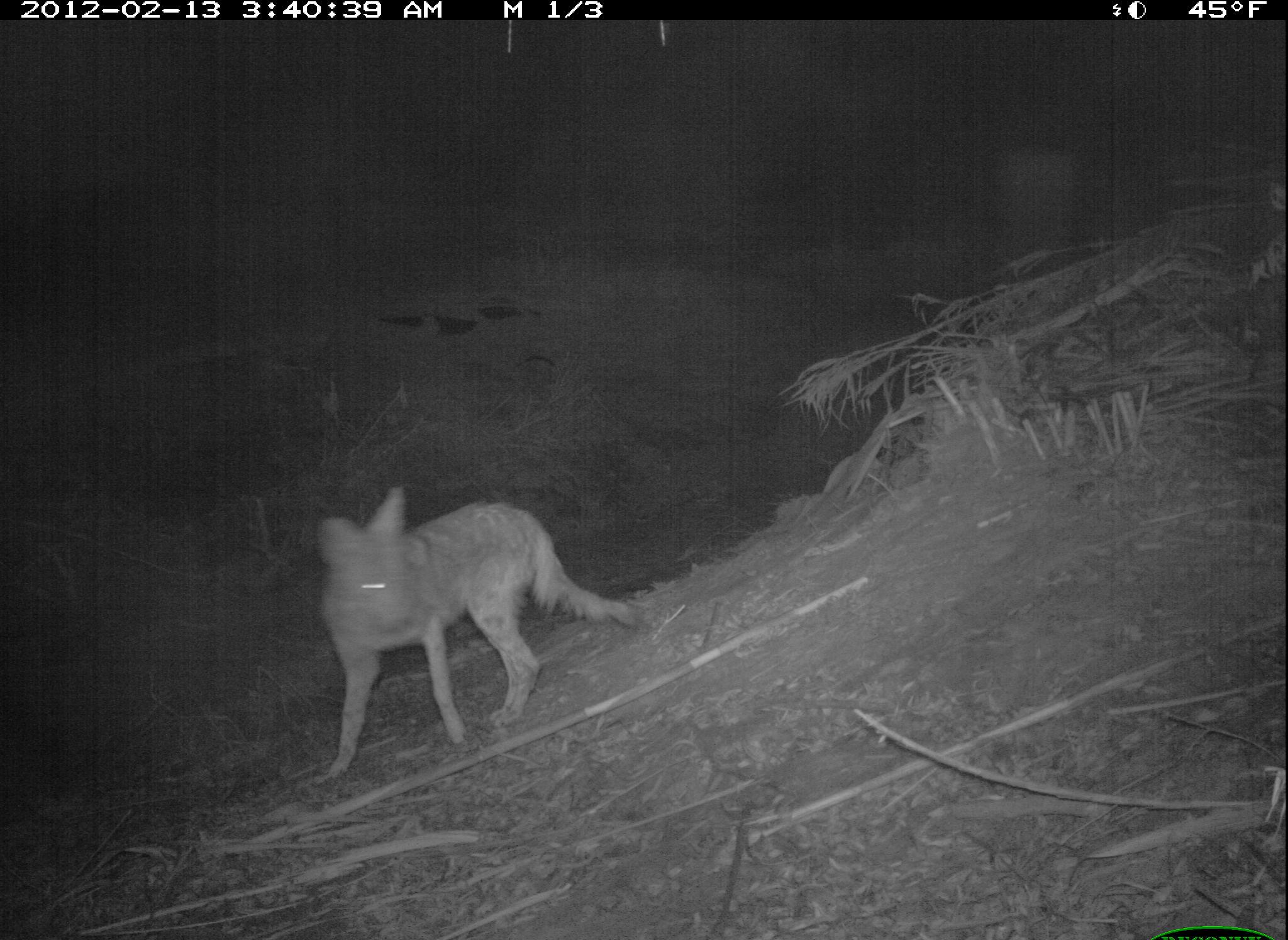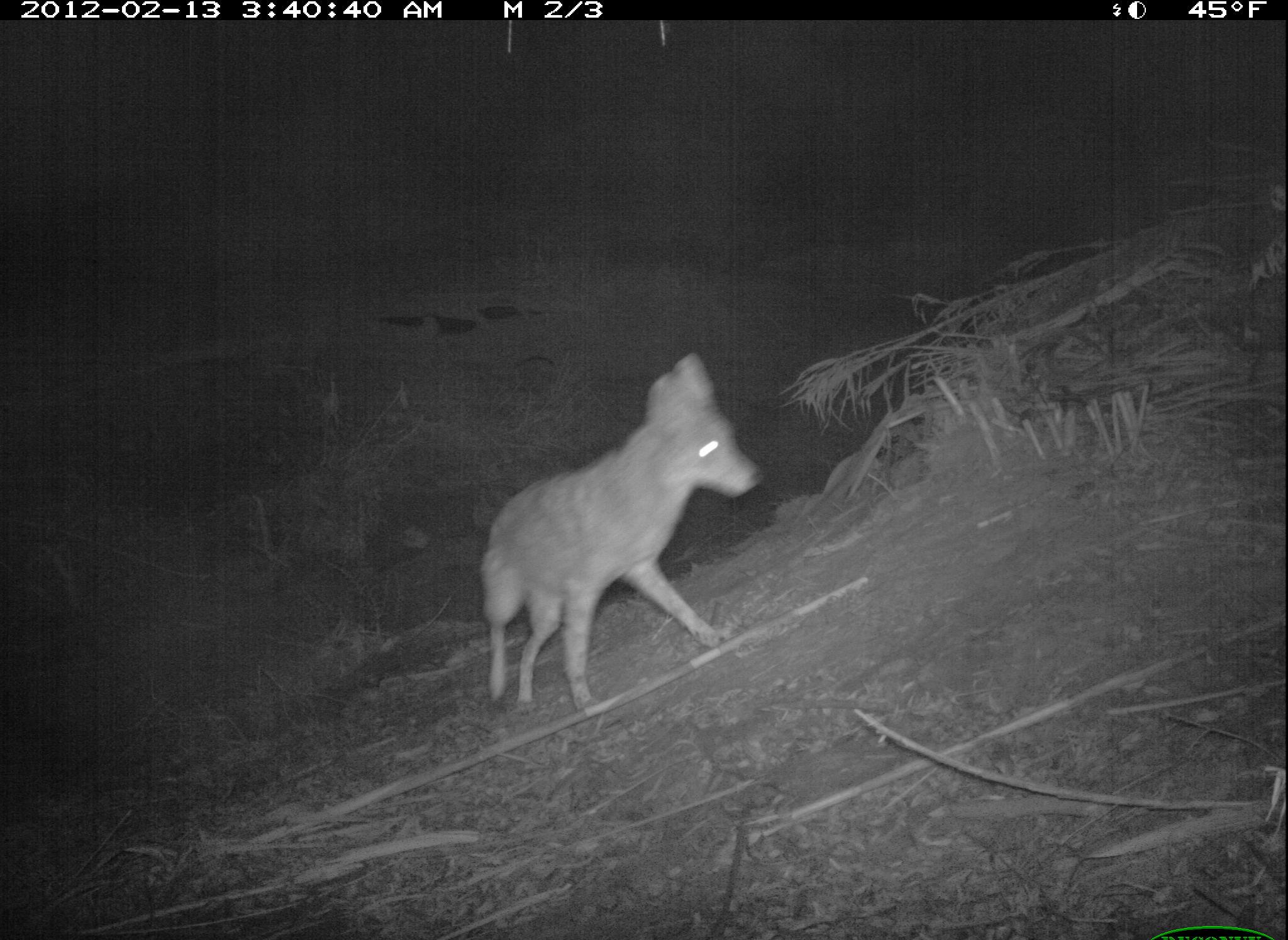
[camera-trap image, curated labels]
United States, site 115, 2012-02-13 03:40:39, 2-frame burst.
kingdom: Animalia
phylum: Chordata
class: Mammalia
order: Carnivora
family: Canidae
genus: Canis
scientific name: Canis latrans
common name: coyote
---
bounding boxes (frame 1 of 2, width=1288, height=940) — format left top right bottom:
coyote: 309 478 646 786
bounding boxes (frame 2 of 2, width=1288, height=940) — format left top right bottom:
coyote: 469 340 762 722